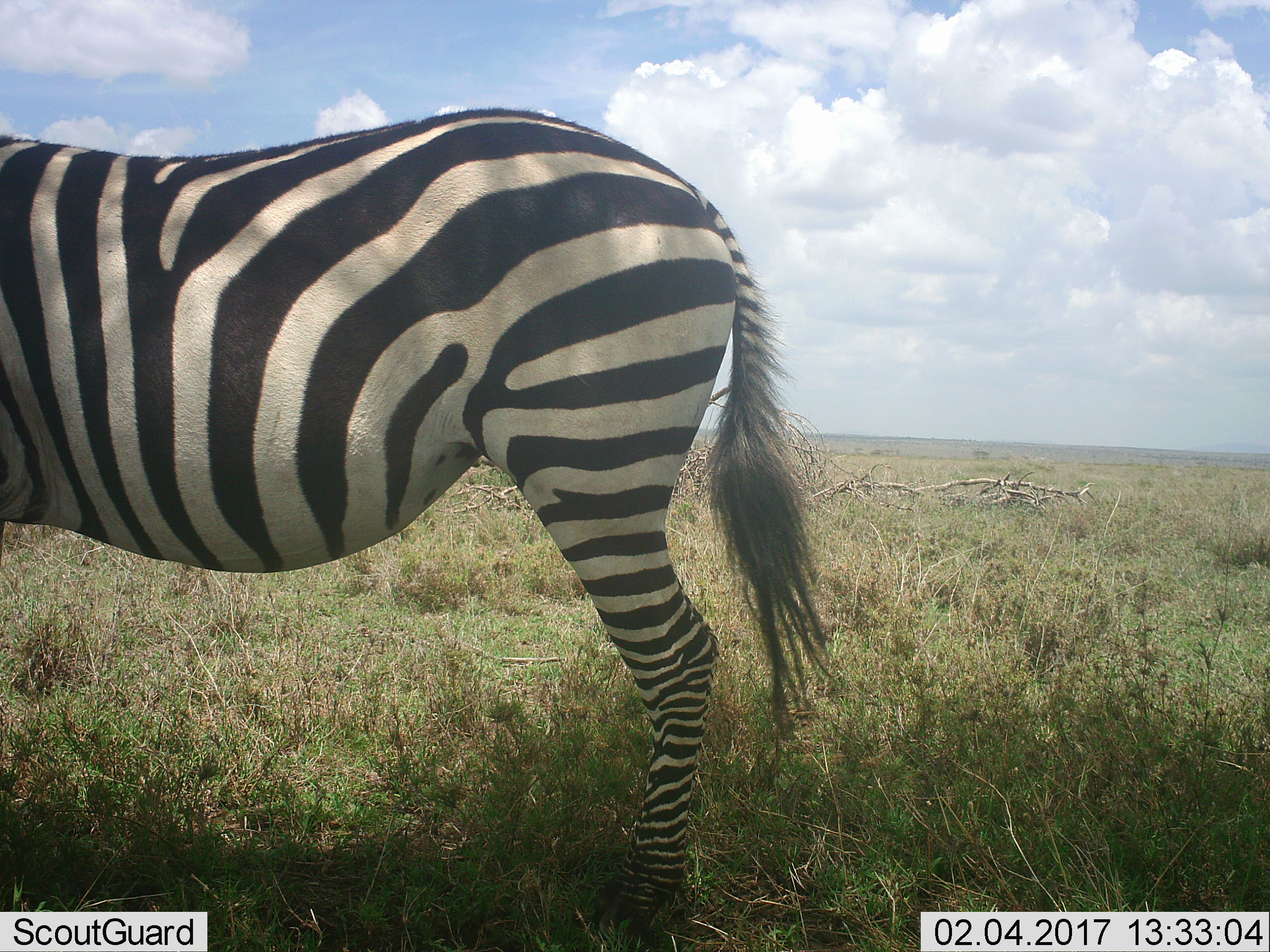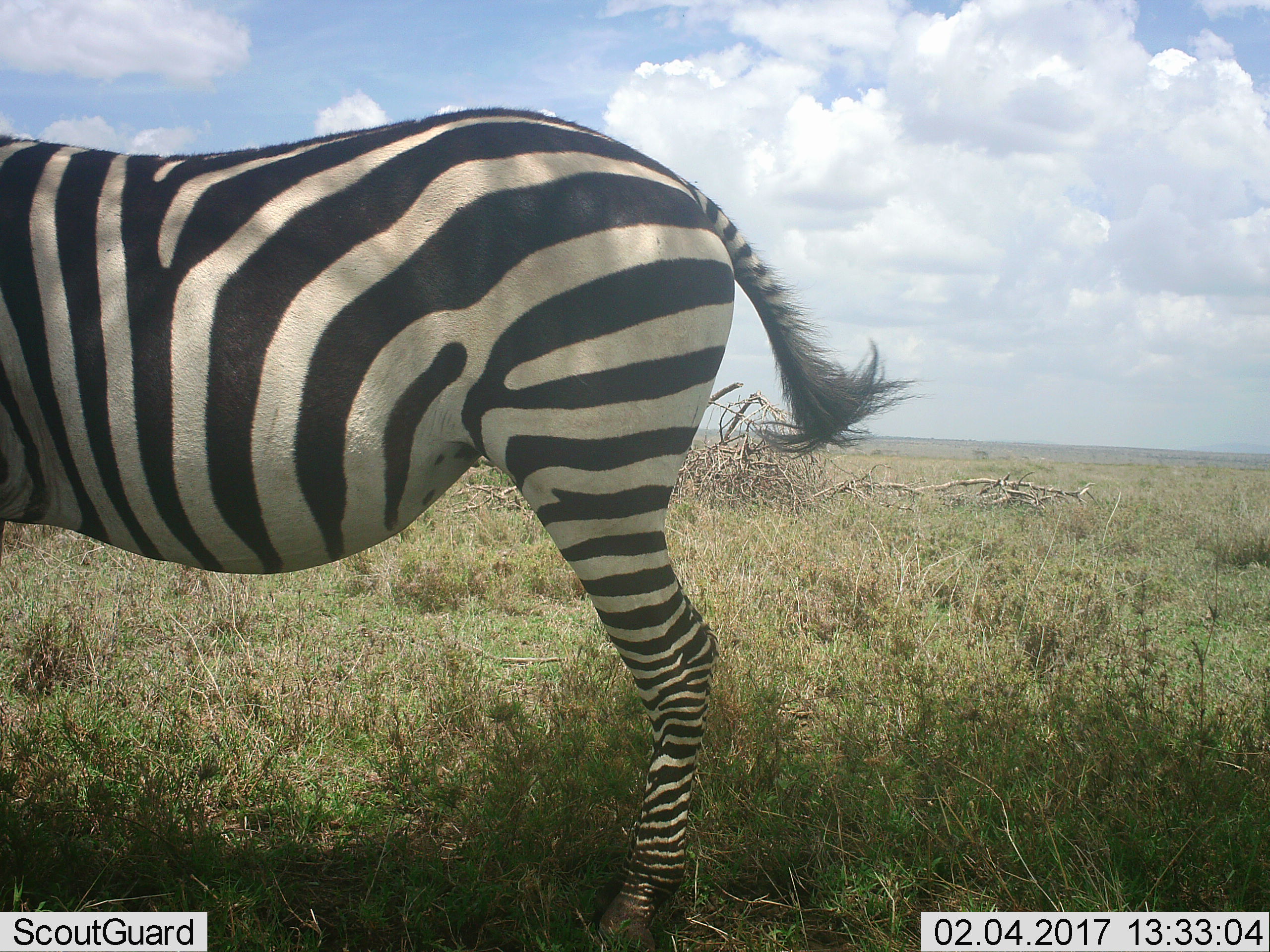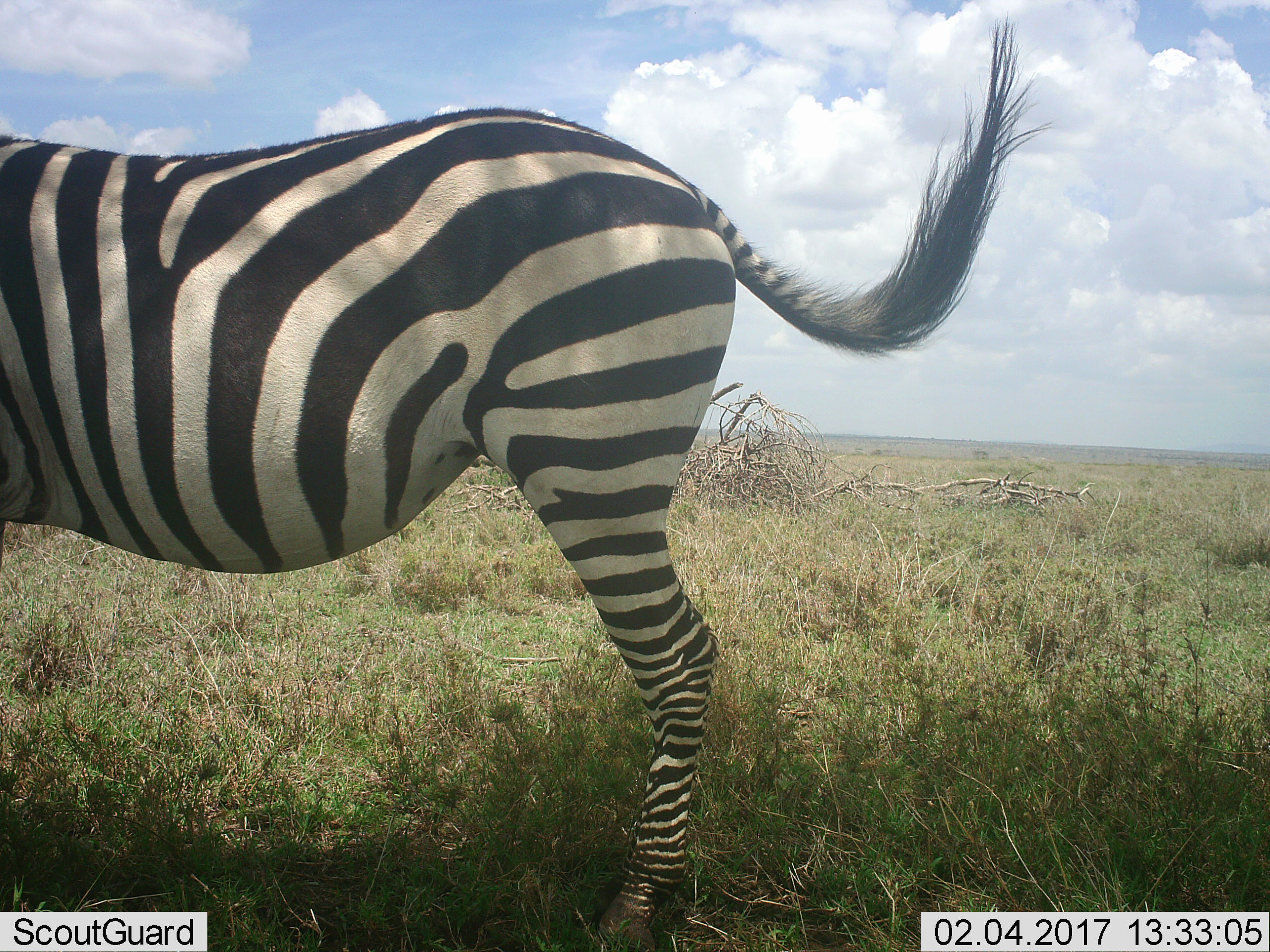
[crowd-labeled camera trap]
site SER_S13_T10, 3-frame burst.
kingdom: Animalia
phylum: Chordata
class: Mammalia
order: Perissodactyla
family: Equidae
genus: Equus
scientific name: Equus quagga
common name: plains zebra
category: zebraplains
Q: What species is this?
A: Zebraplains (plains zebra) (Equus quagga).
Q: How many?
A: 1.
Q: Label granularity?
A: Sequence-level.